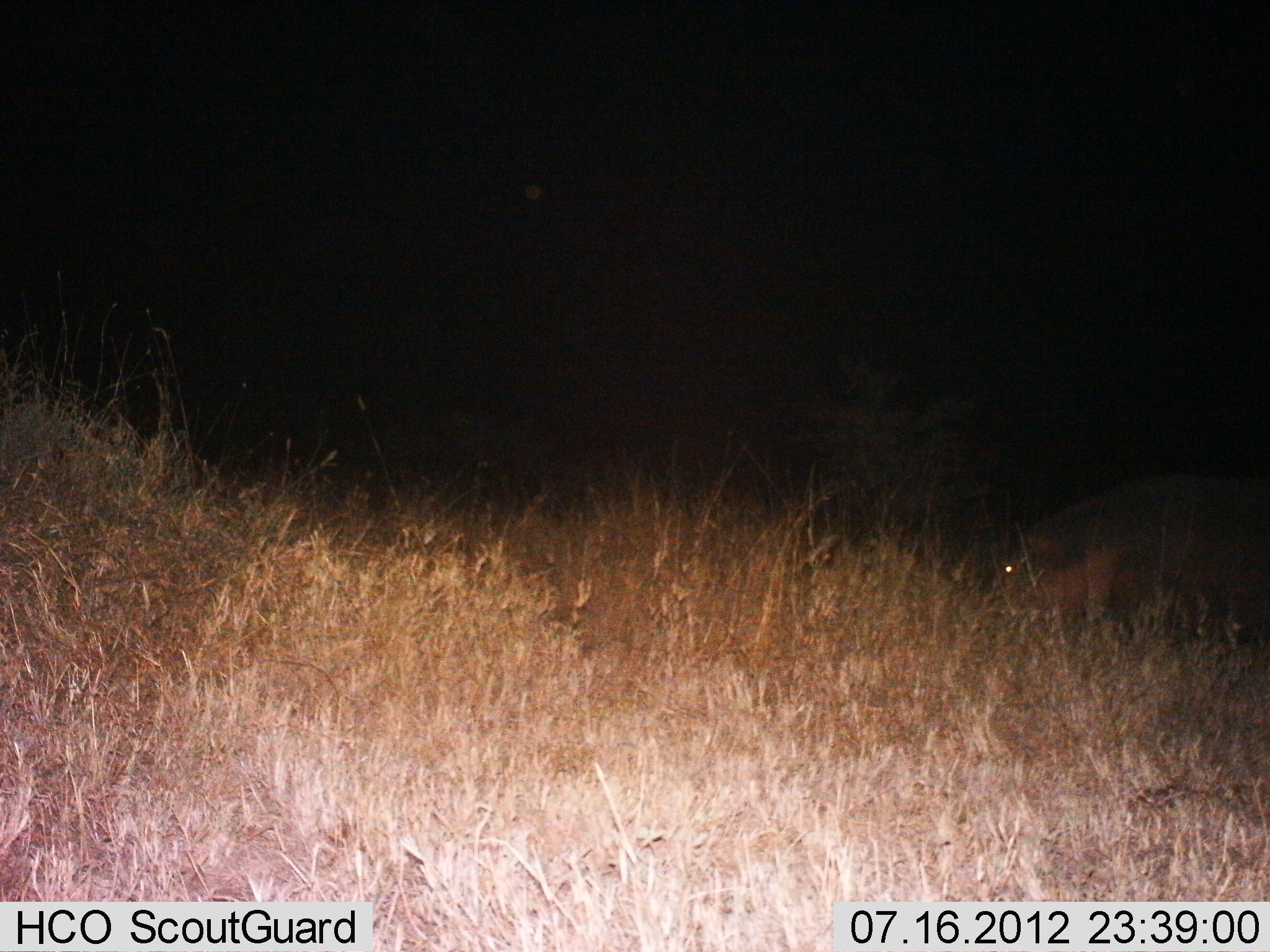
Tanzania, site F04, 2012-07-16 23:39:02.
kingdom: Animalia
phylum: Chordata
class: Mammalia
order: Artiodactyla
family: Hippopotamidae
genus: Hippopotamus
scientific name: Hippopotamus amphibius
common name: hippopotamus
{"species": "hippopotamus (Hippopotamus amphibius)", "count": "1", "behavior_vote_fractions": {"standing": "30%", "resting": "0%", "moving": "10%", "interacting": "0%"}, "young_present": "0%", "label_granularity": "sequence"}